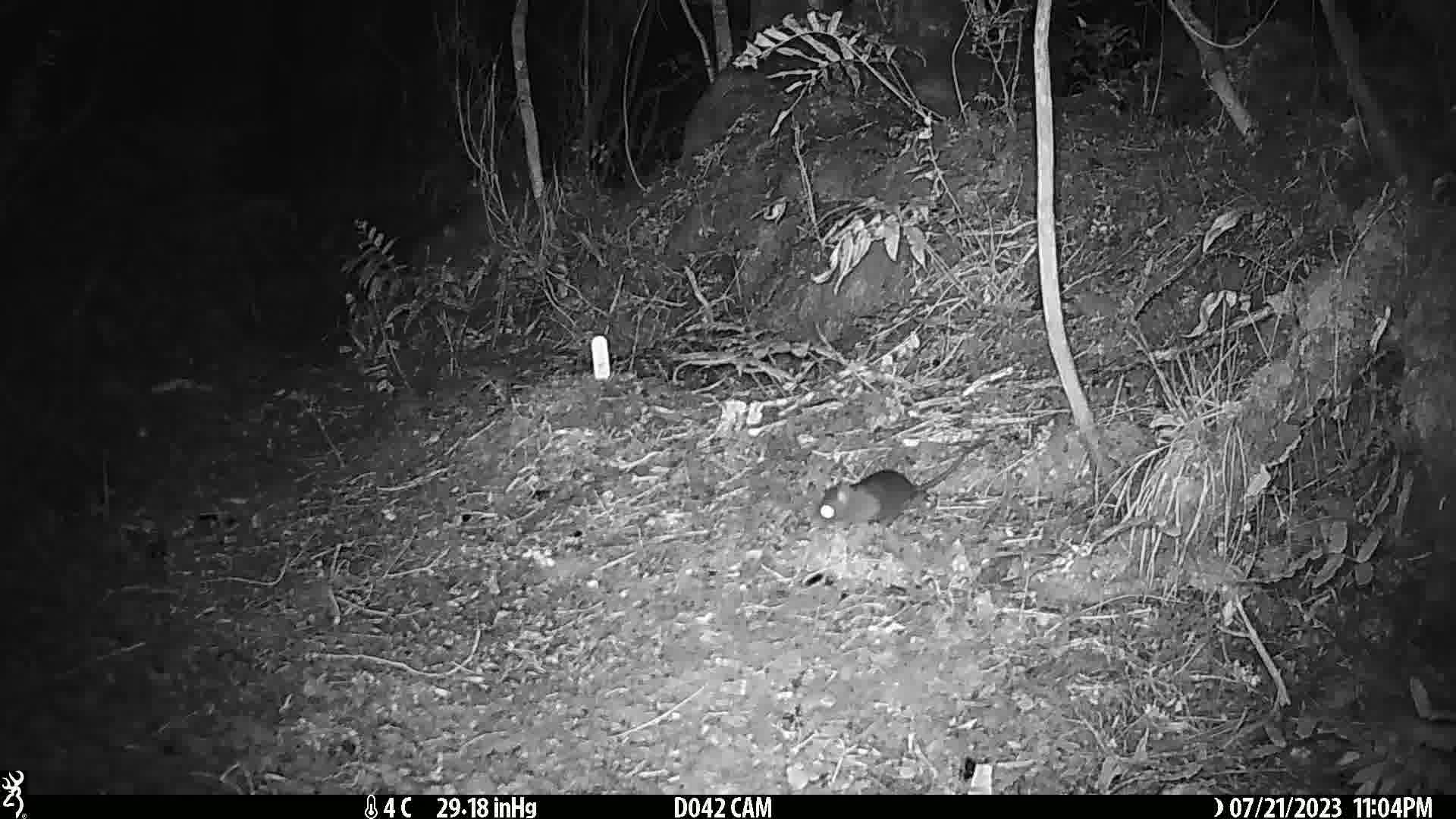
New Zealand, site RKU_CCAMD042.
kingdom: Animalia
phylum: Chordata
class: Mammalia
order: Rodentia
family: Muridae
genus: Rattus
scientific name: Rattus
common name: rat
Rat (Rattus).